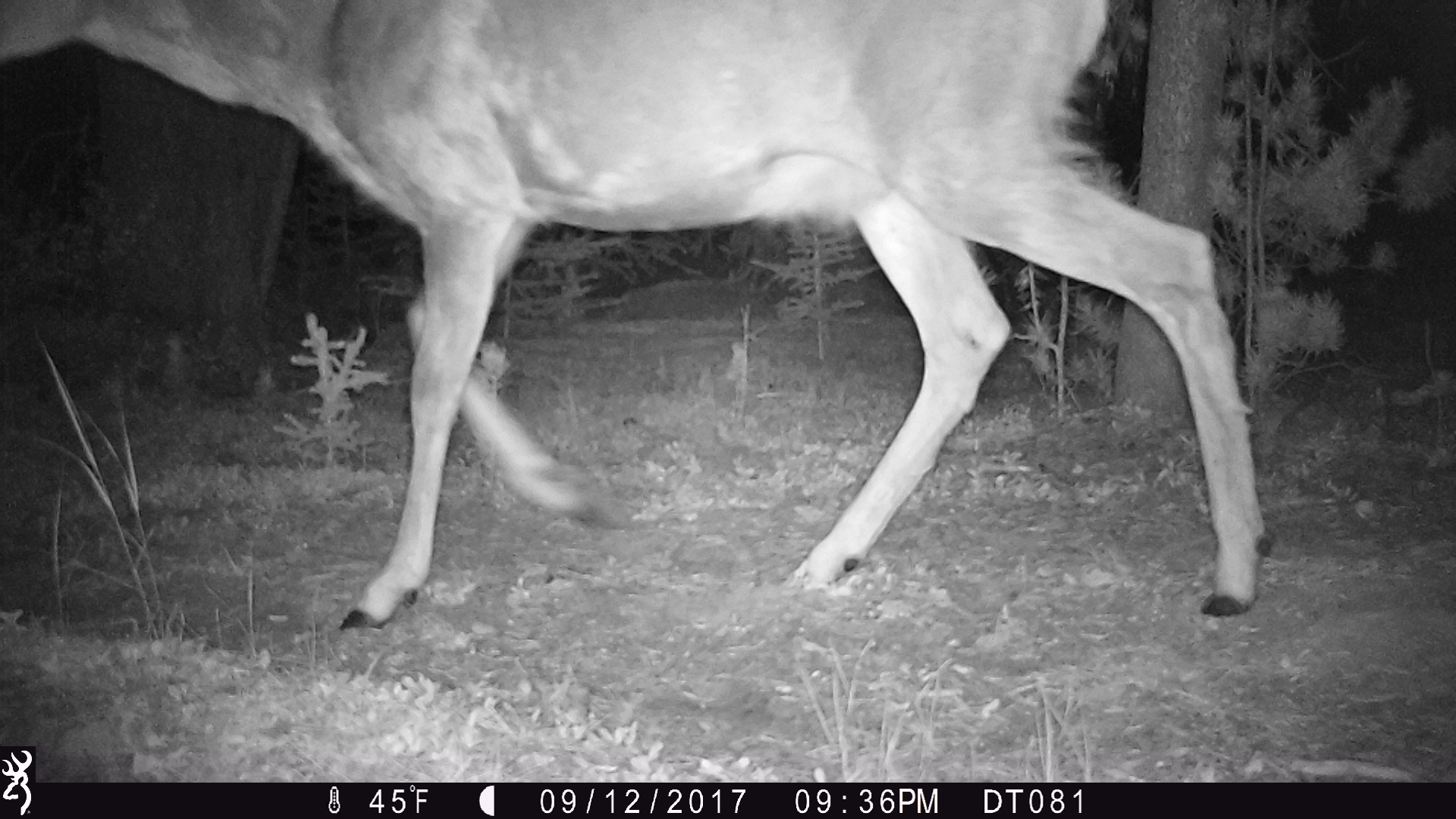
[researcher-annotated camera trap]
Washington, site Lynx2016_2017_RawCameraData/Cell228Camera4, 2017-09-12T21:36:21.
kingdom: Animalia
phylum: Chordata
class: Mammalia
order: Artiodactyla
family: Cervidae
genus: Odocoileus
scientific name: Odocoileus hemionus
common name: mule deer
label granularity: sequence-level